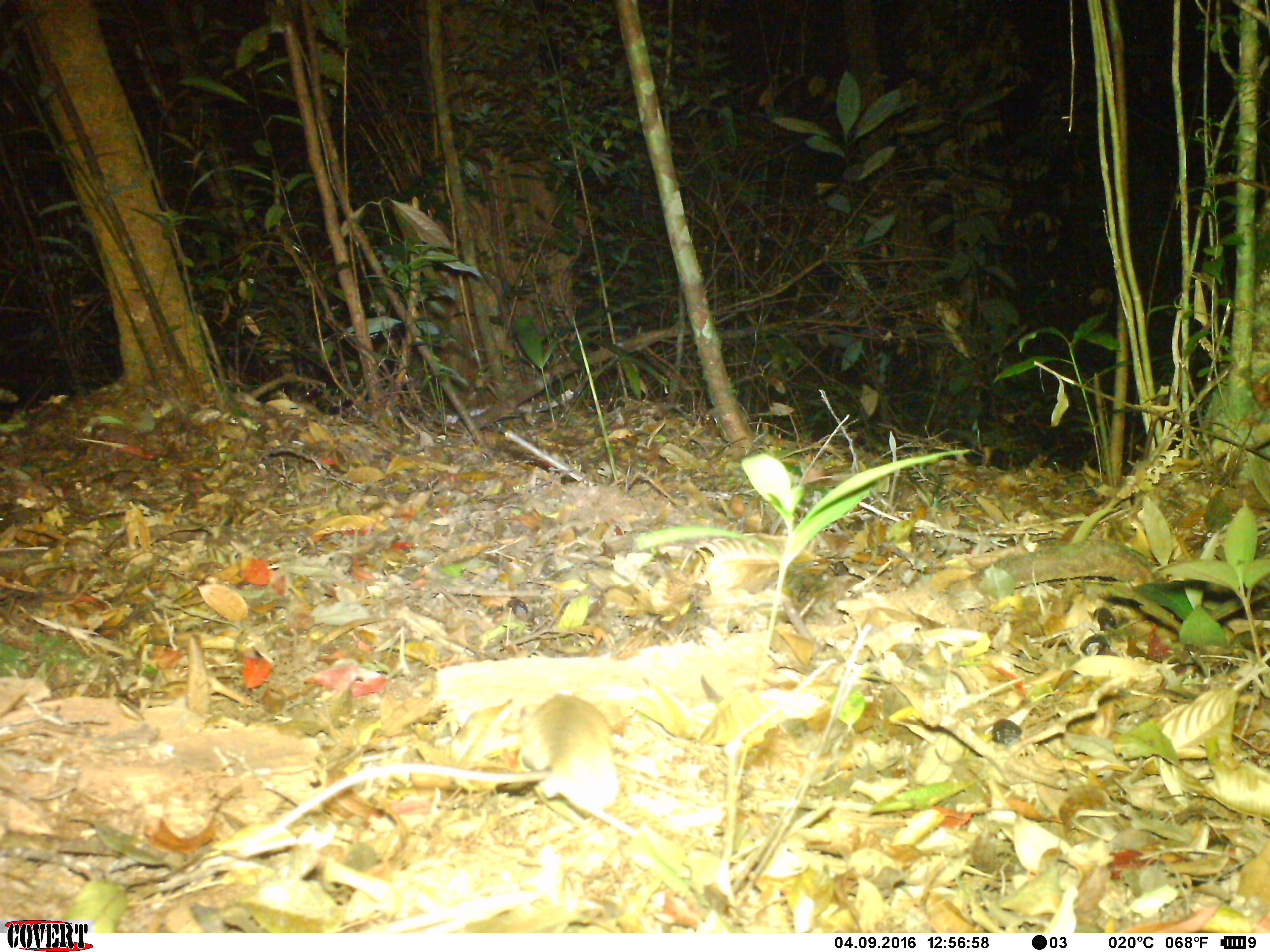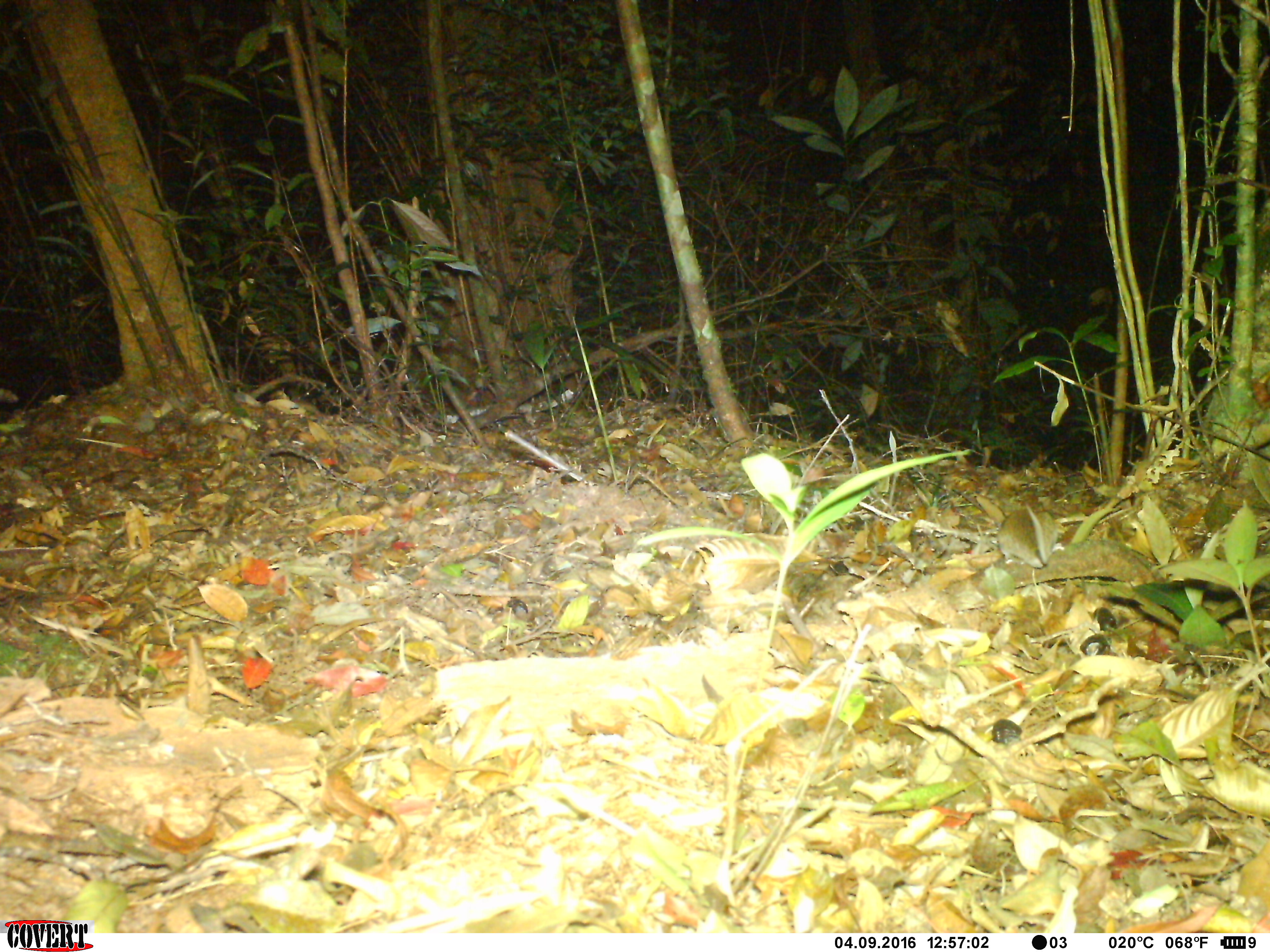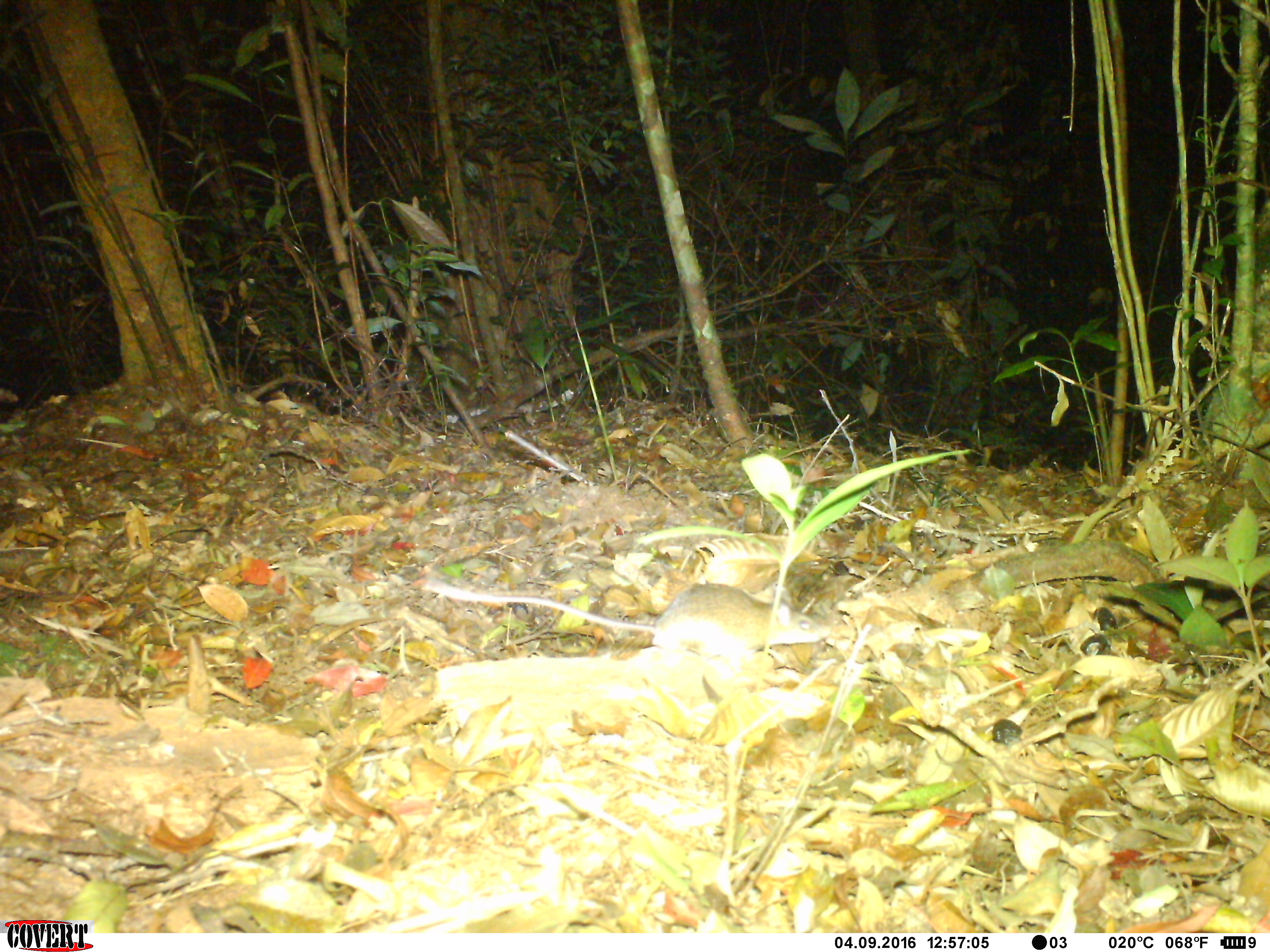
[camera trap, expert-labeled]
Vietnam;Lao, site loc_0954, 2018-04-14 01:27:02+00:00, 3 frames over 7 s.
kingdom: Animalia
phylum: Chordata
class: Mammalia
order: Rodentia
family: Muridae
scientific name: Muridae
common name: old-world mice and rats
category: unidentified murid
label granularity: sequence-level